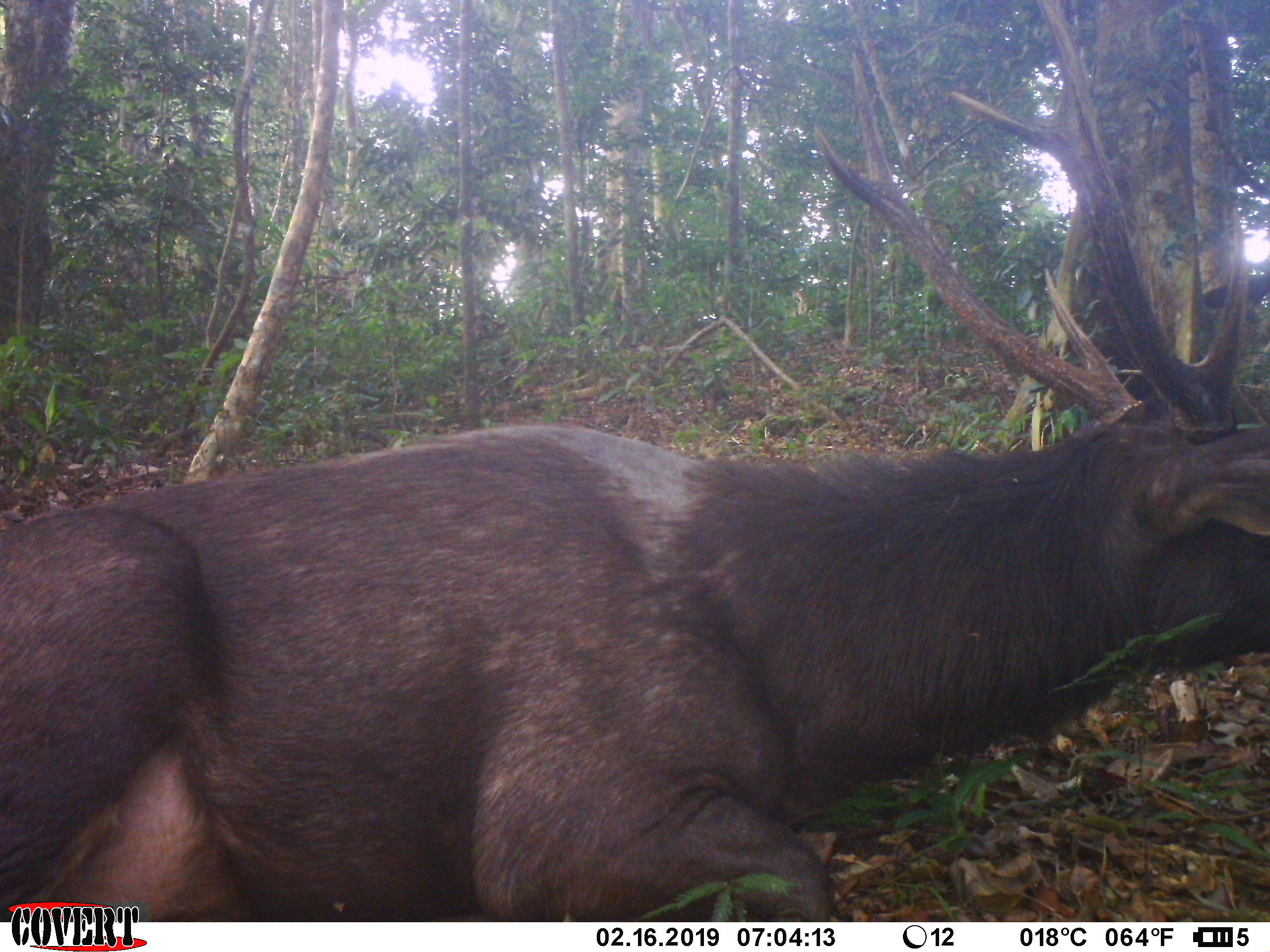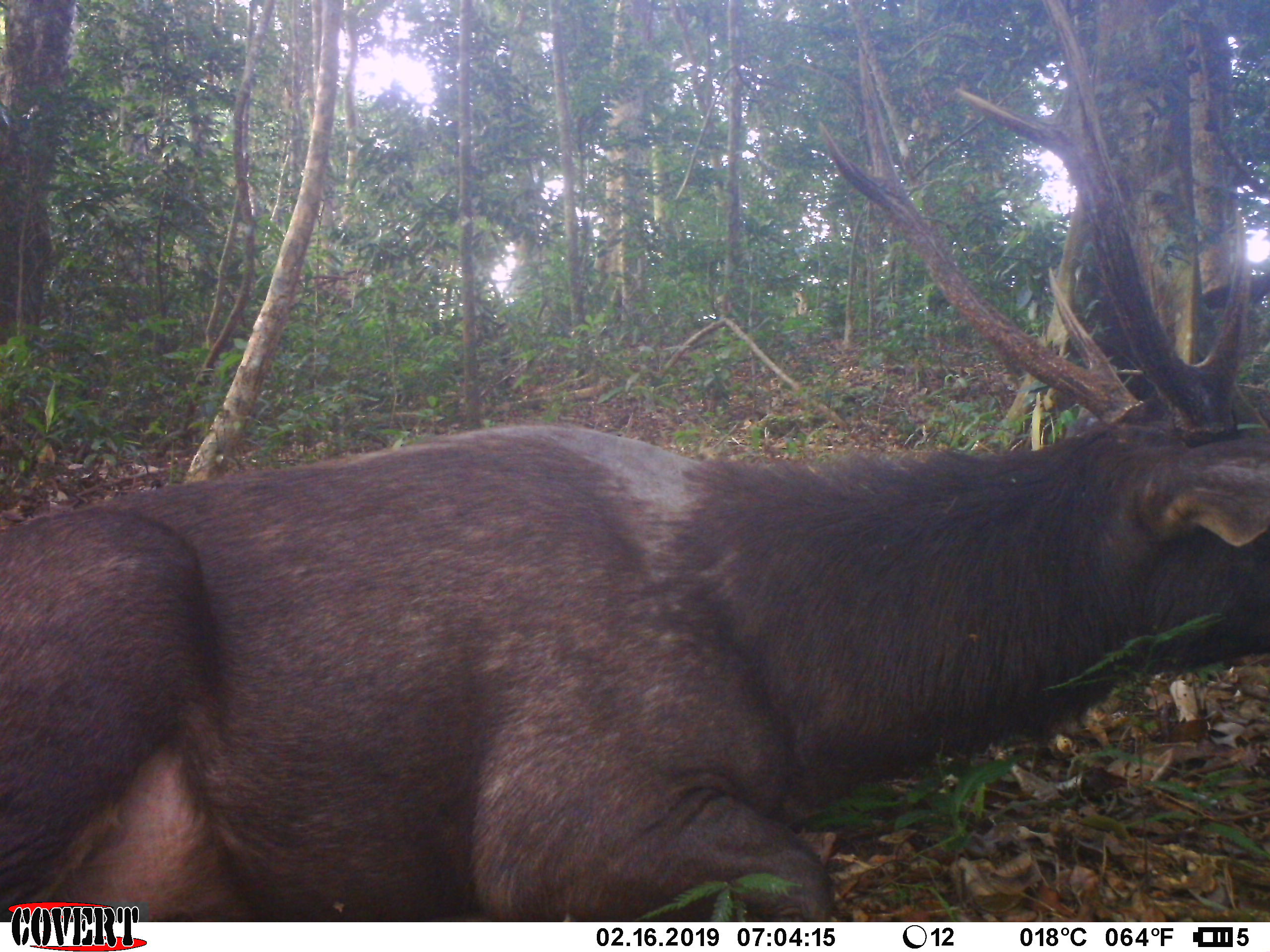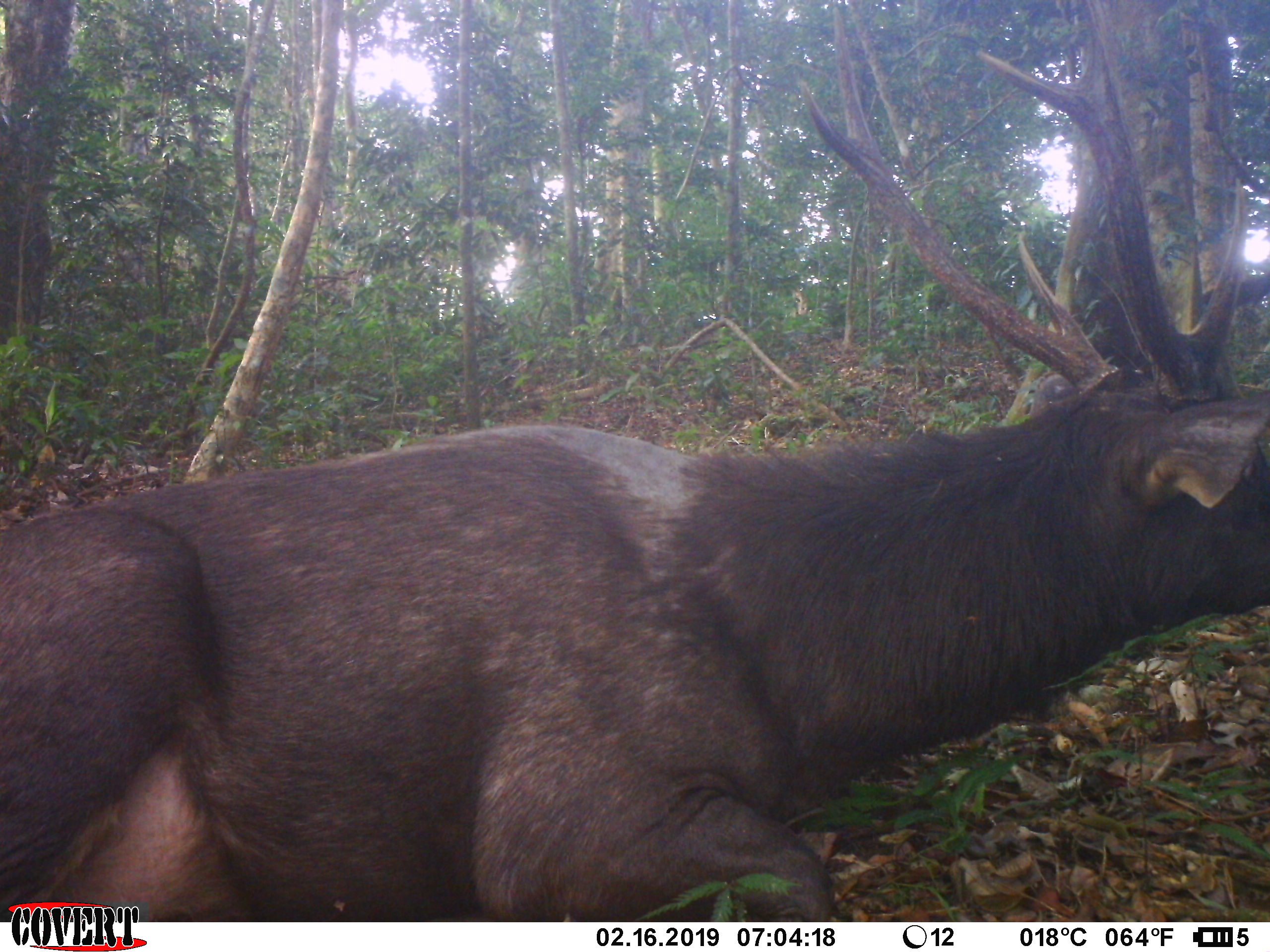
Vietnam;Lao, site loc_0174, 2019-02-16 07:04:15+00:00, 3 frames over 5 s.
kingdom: Animalia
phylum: Chordata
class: Mammalia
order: Artiodactyla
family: Cervidae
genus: Rusa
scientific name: Rusa unicolor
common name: sambar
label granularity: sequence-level